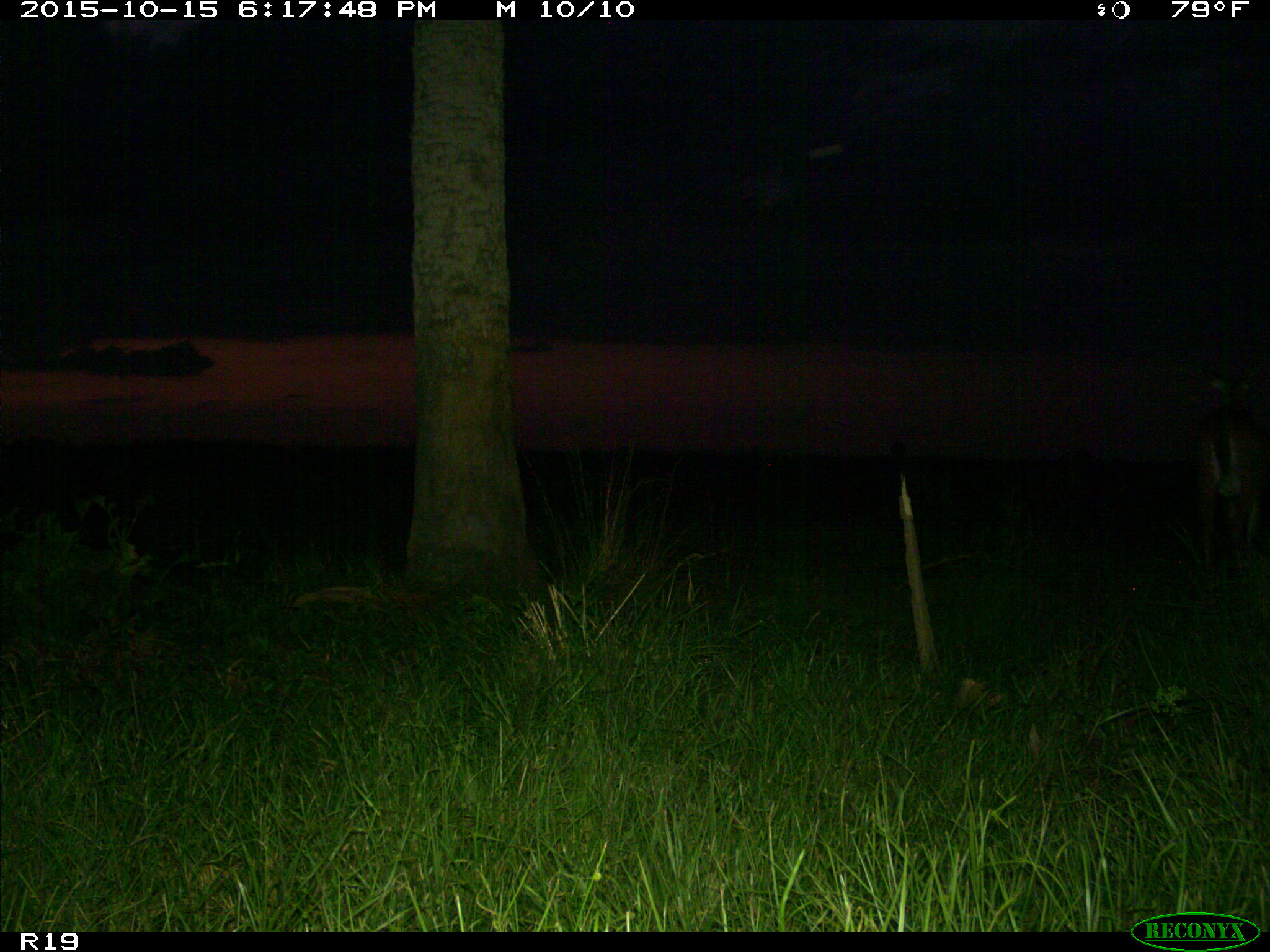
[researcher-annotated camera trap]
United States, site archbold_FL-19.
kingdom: Animalia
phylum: Chordata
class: Mammalia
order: Artiodactyla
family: Cervidae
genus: Odocoileus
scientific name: Odocoileus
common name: deer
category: unidentified deer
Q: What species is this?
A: Unidentified deer (deer) (Odocoileus).